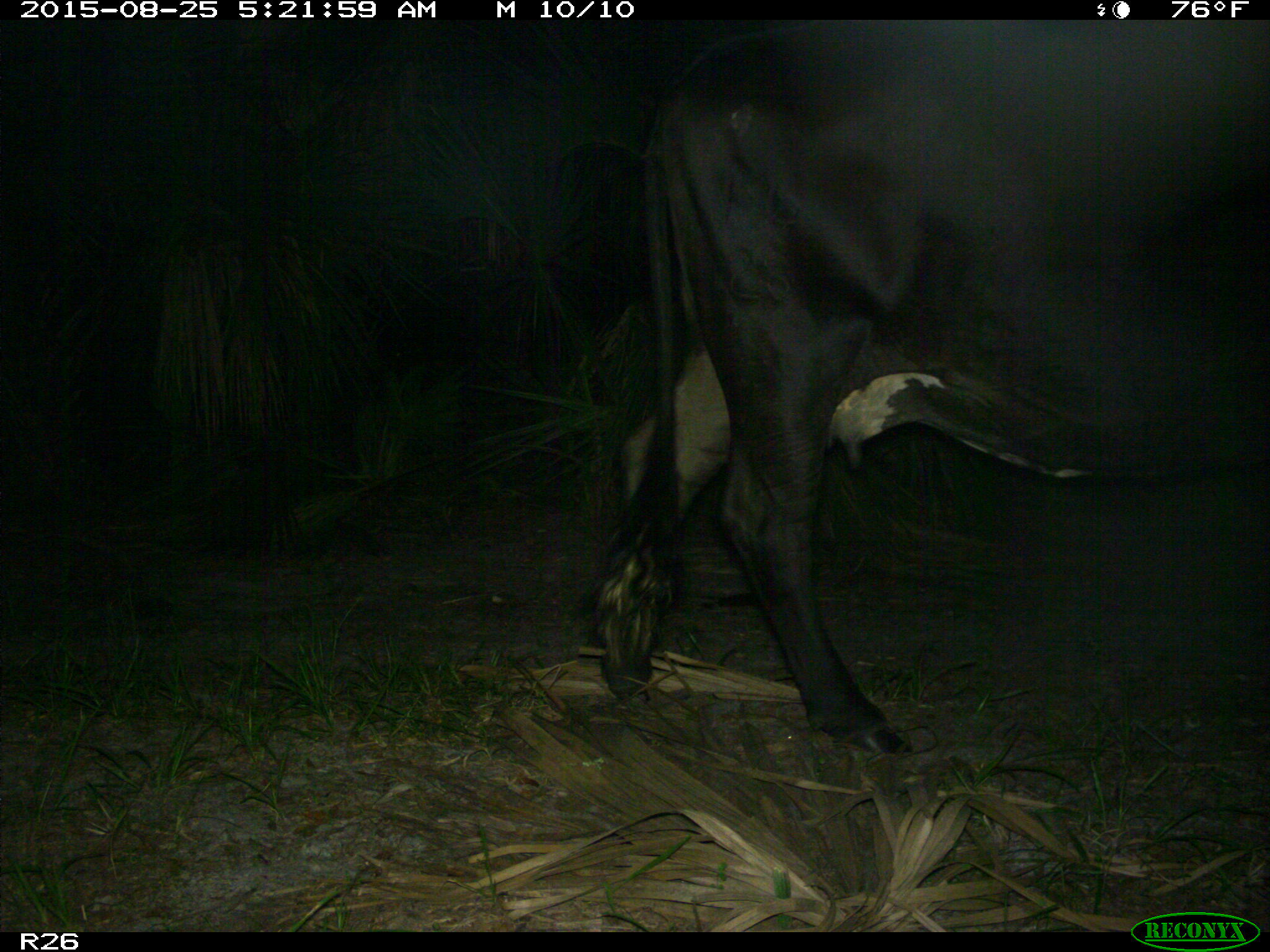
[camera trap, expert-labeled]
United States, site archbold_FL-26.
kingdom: Animalia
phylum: Chordata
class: Mammalia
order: Artiodactyla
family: Bovidae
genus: Bos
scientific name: Bos taurus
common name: domestic cow